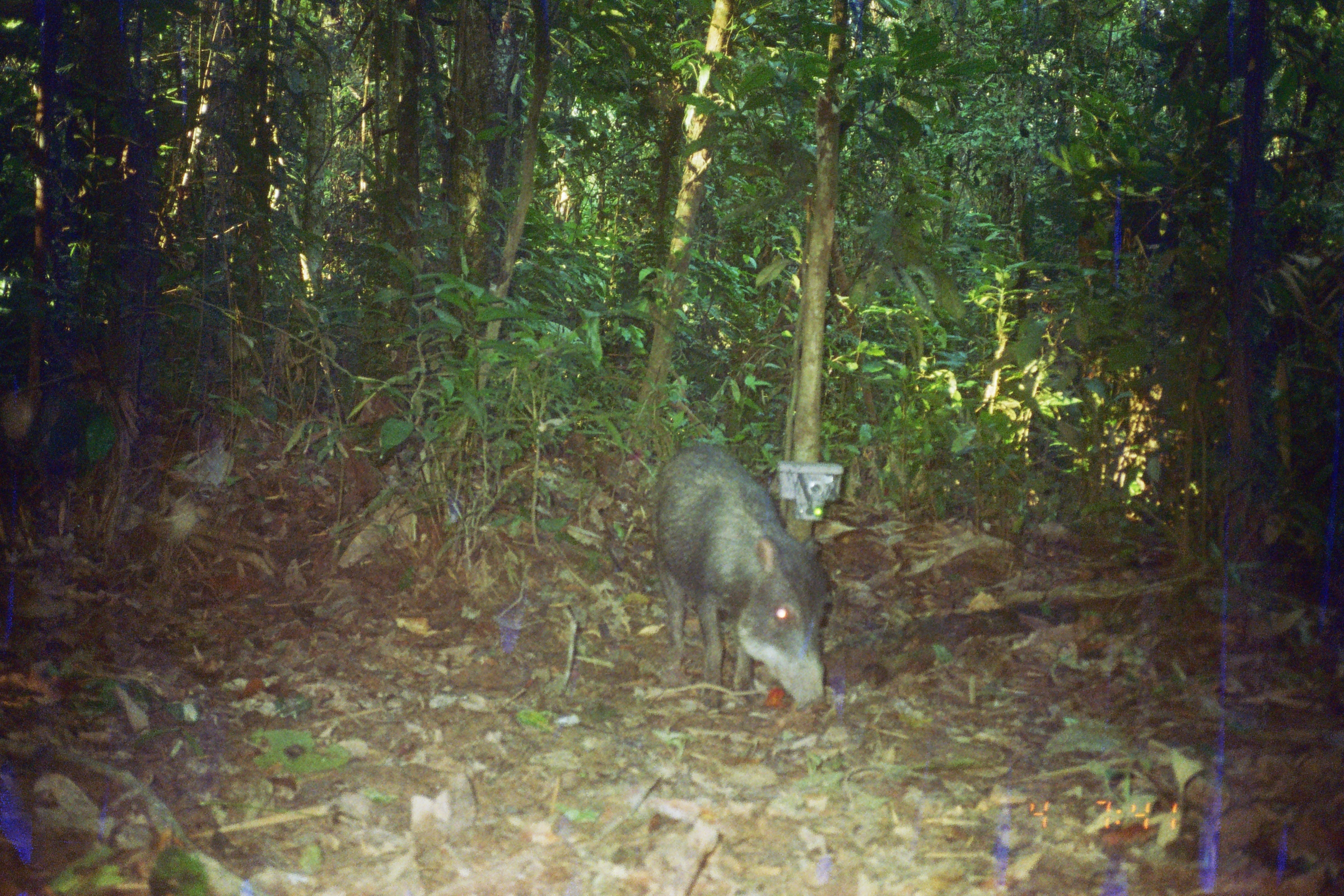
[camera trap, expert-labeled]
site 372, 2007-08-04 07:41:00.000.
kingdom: Animalia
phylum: Chordata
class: Mammalia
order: Artiodactyla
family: Tayassuidae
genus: Tayassu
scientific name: Tayassu pecari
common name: white-lipped peccary